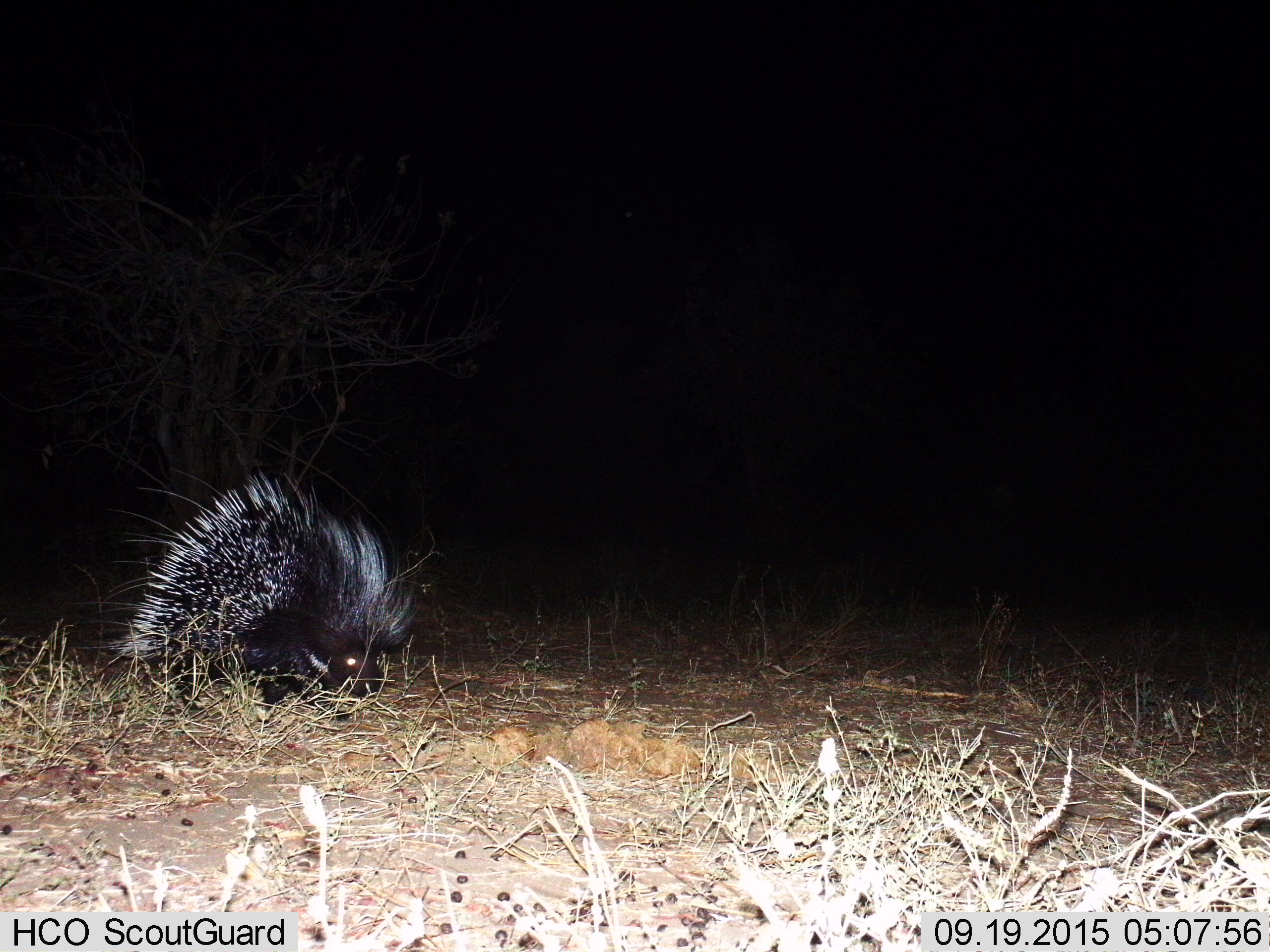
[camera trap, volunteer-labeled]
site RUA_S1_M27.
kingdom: Animalia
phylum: Chordata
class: Mammalia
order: Rodentia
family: Hystricidae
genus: Hystrix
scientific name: Hystrix cristata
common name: crested porcupine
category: porcupine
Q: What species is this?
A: Porcupine (crested porcupine) (Hystrix cristata).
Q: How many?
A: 1.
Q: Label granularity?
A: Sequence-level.